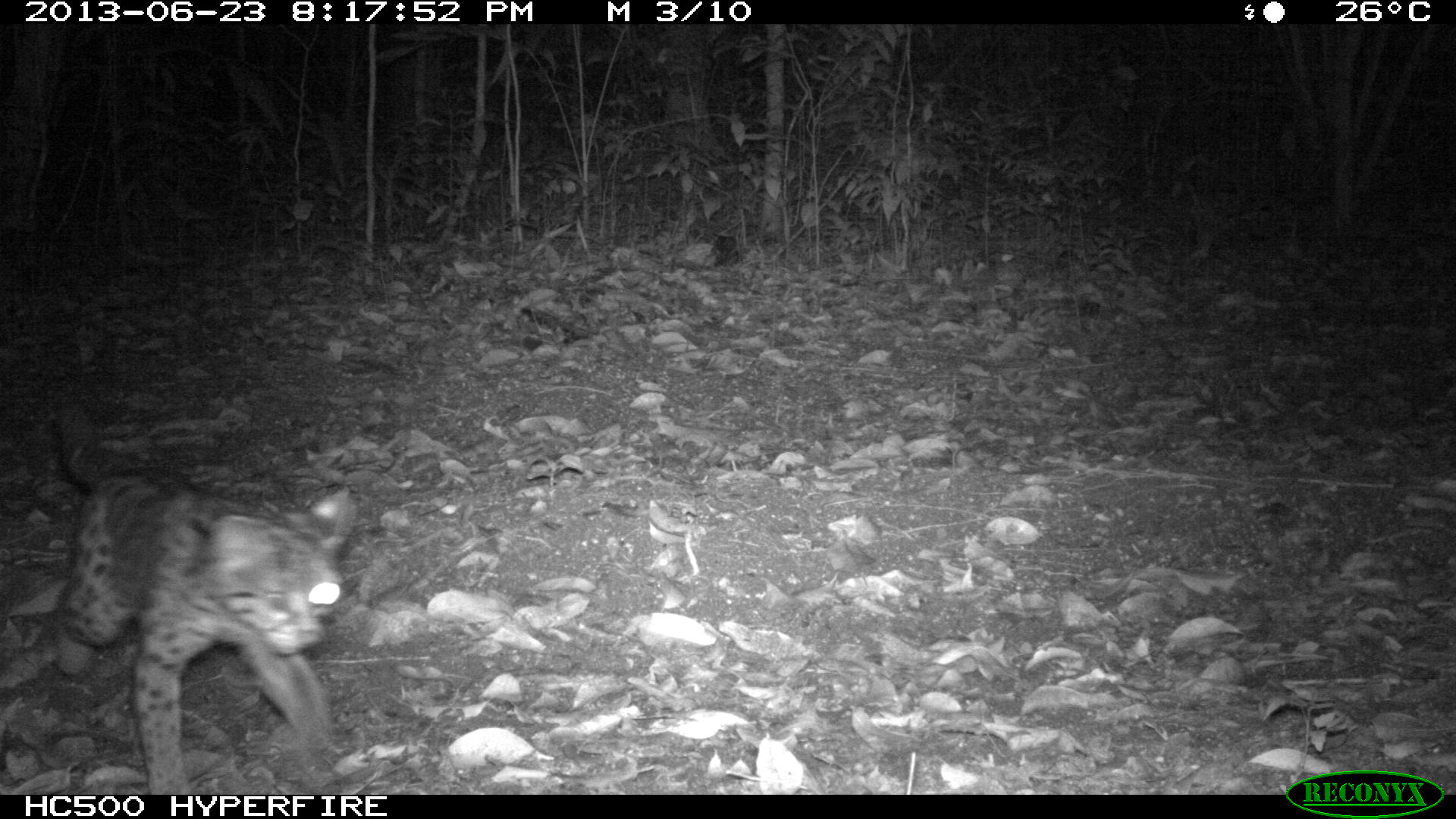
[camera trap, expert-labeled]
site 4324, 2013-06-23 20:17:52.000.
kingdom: Animalia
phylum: Chordata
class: Mammalia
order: Carnivora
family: Felidae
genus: Leopardus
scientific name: Leopardus wiedii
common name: margay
Leopardus wiedii (margay), count 1.